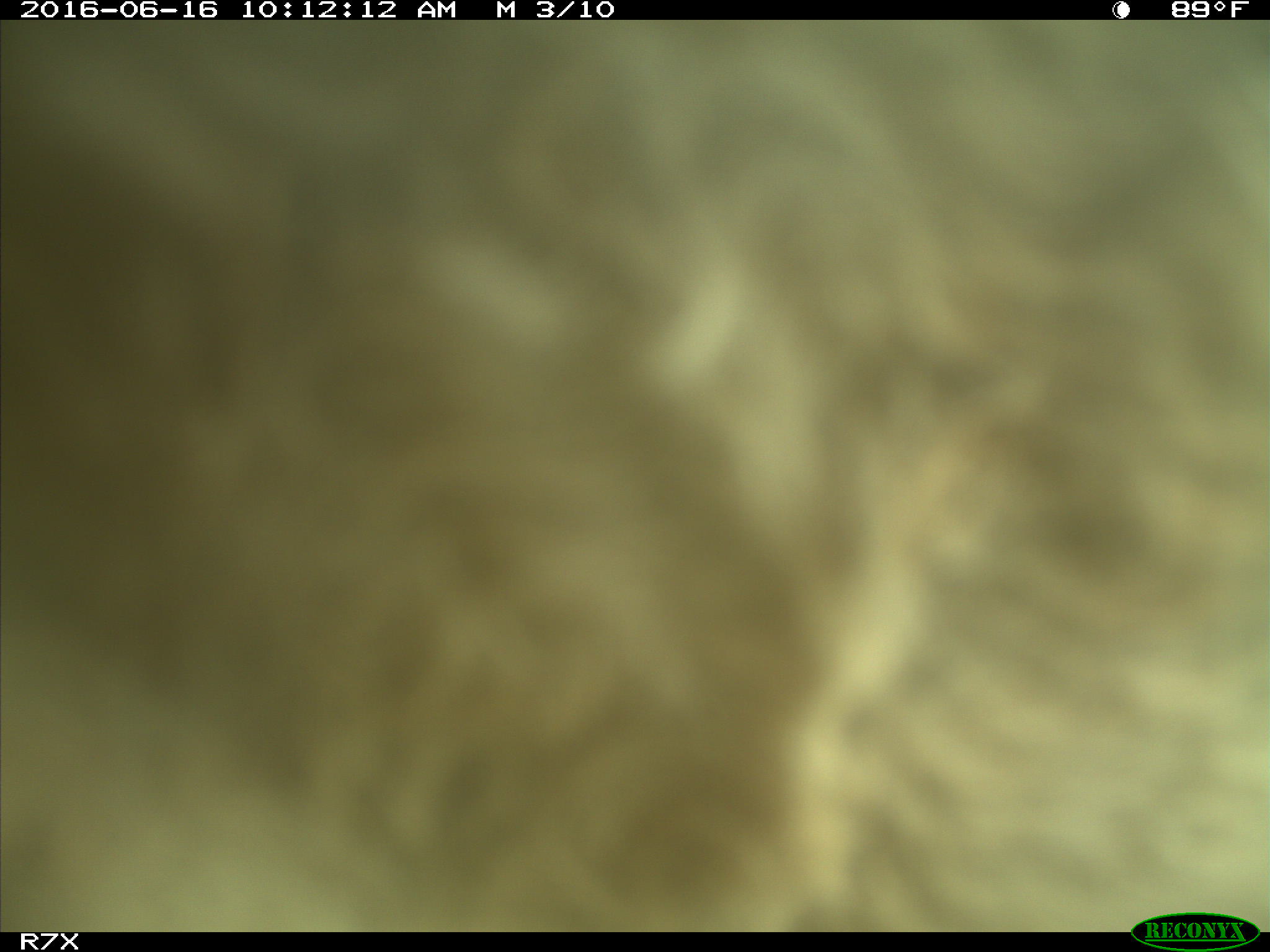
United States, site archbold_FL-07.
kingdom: Animalia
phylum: Chordata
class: Mammalia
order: Artiodactyla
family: Bovidae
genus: Bos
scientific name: Bos taurus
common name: domestic cow